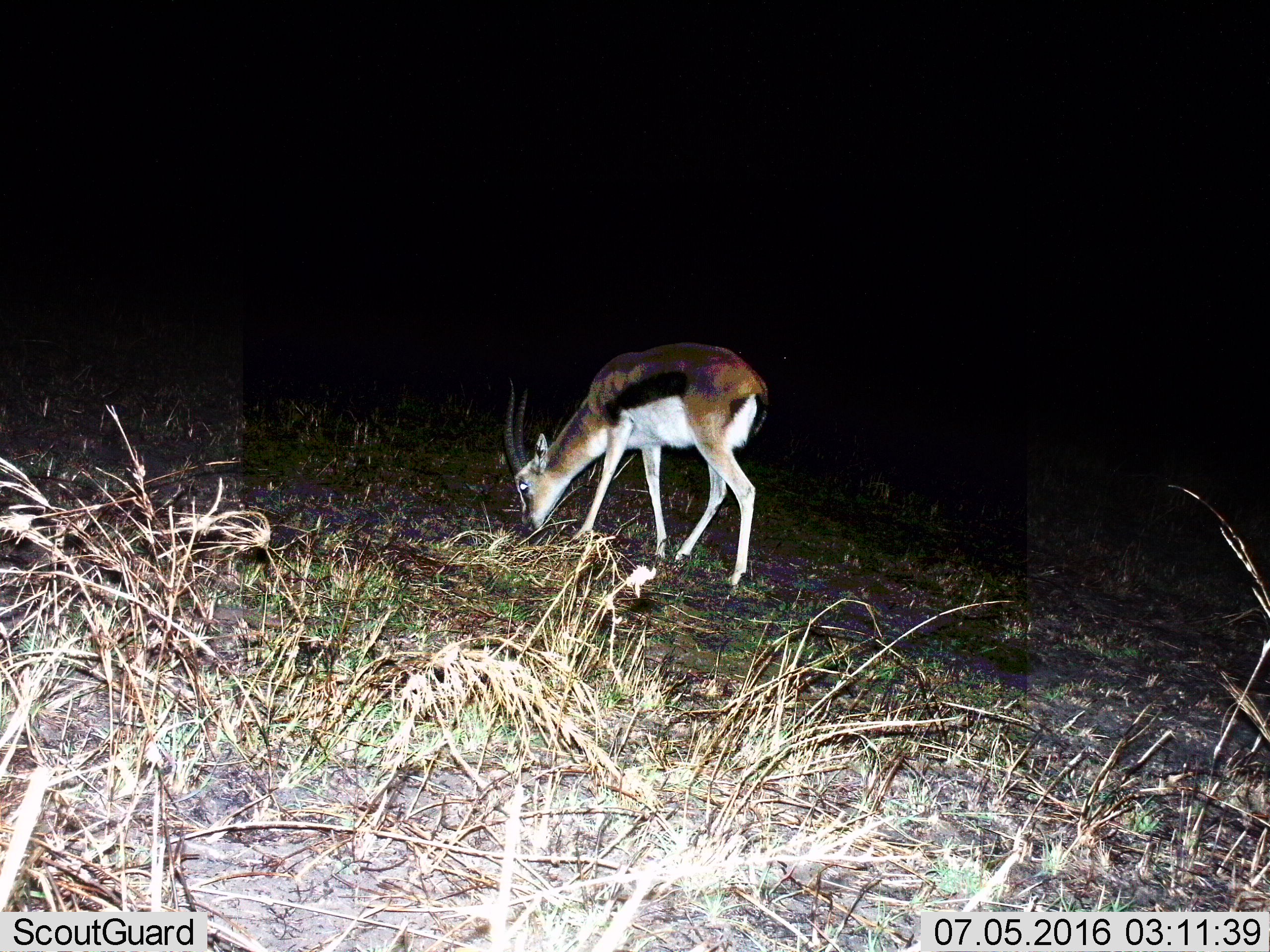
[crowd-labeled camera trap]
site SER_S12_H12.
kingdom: Animalia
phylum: Chordata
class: Mammalia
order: Artiodactyla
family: Bovidae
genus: Eudorcas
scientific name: Eudorcas thomsonii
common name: thomson's gazelle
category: gazellethomsons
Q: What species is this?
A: Gazellethomsons (thomson's gazelle) (Eudorcas thomsonii).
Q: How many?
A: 1.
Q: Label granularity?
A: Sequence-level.